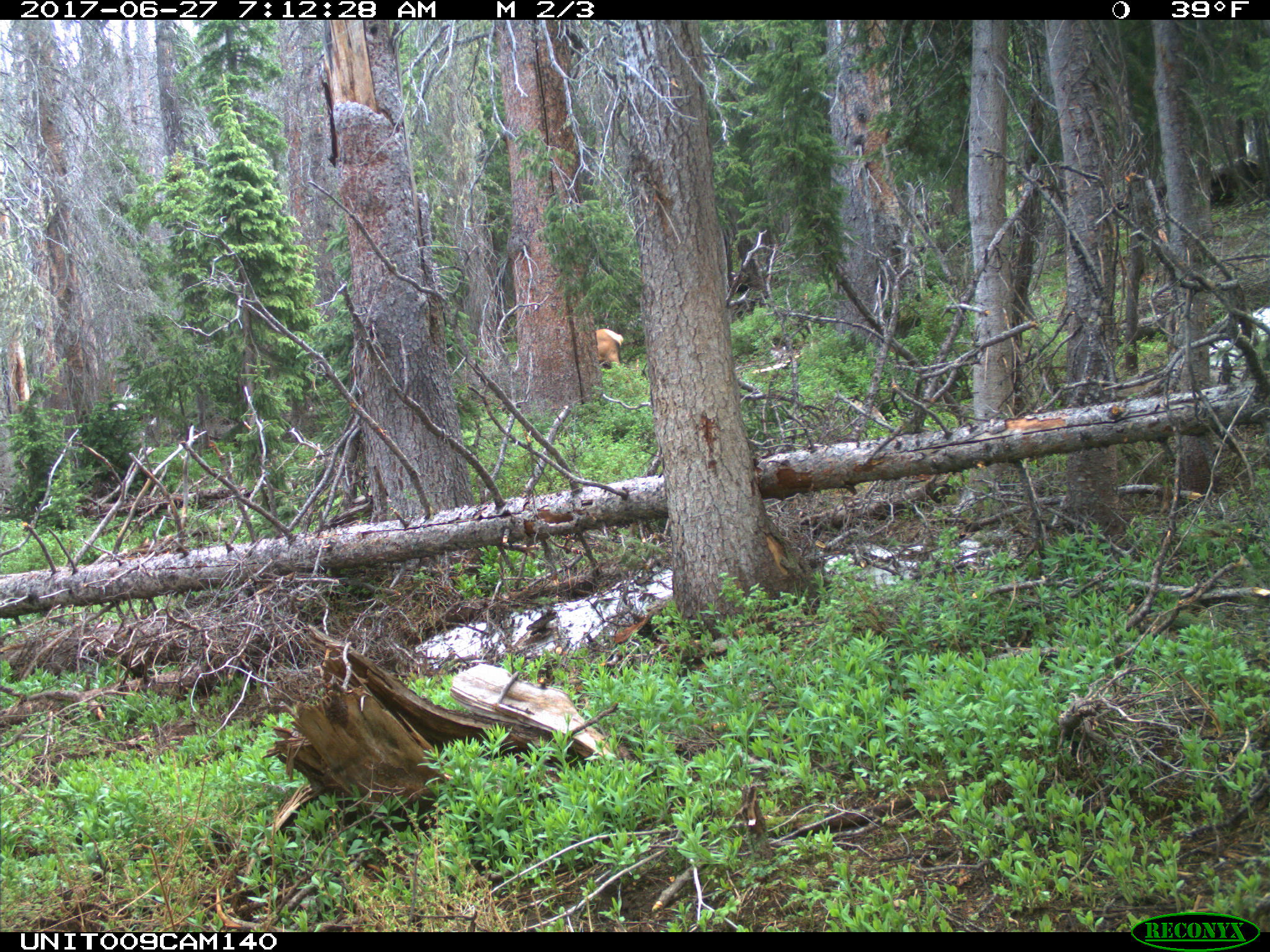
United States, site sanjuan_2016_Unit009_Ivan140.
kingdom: Animalia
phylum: Chordata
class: Mammalia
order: Artiodactyla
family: Cervidae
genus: Cervus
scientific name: Cervus elaphus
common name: red deer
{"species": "Cervus elaphus (red deer)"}